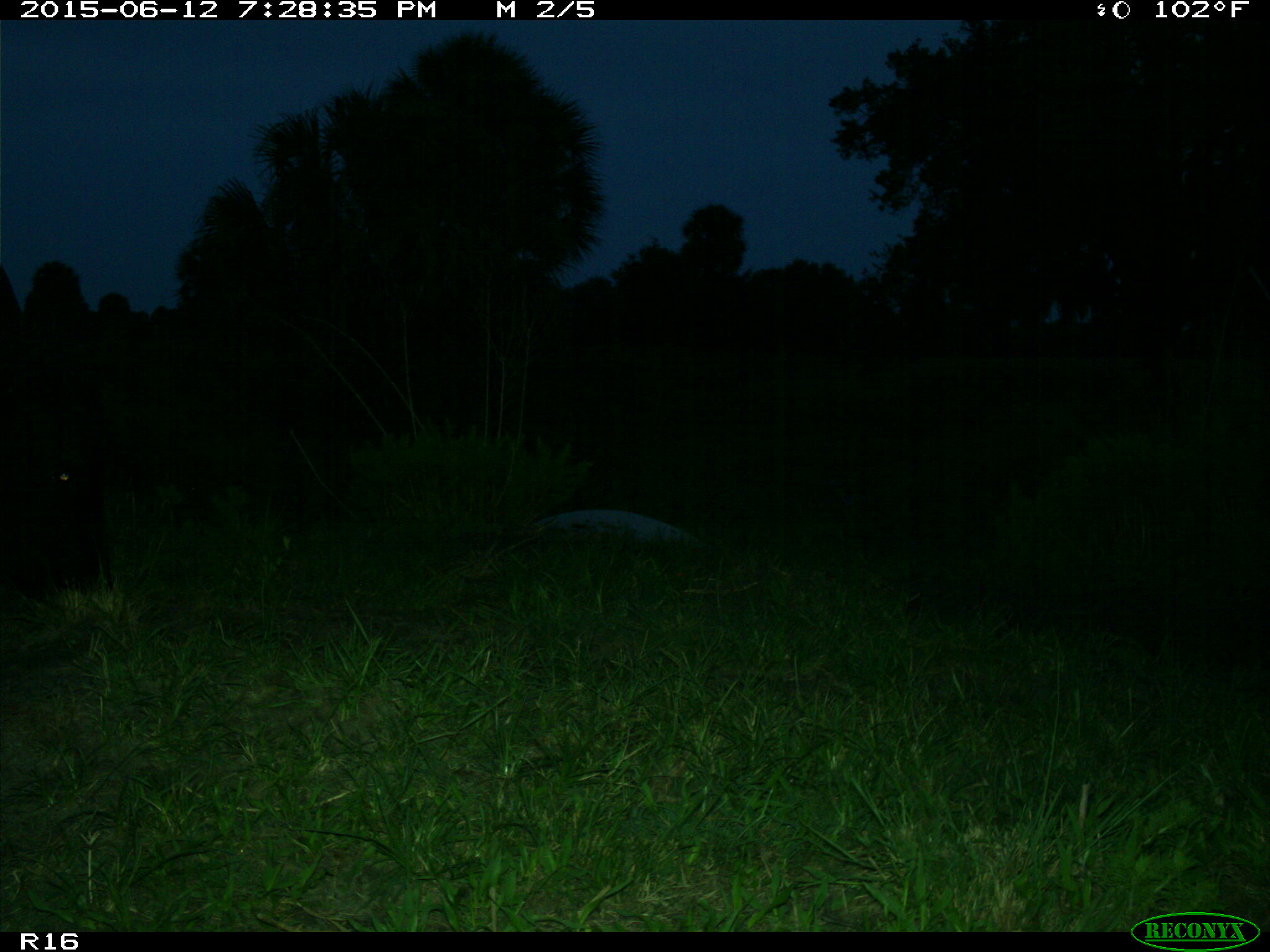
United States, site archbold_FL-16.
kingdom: Animalia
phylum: Chordata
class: Mammalia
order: Artiodactyla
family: Bovidae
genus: Bos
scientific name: Bos taurus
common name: domestic cow